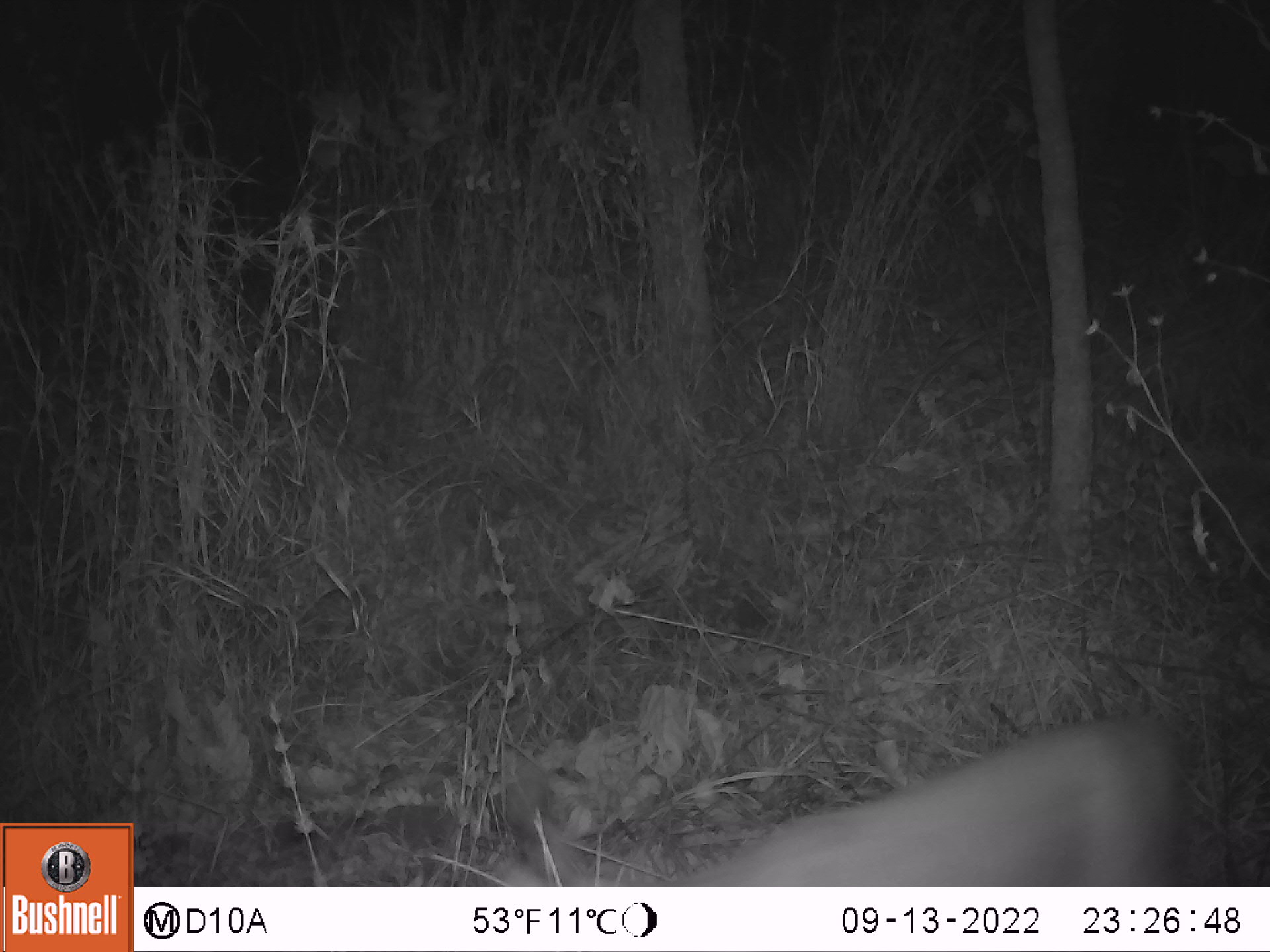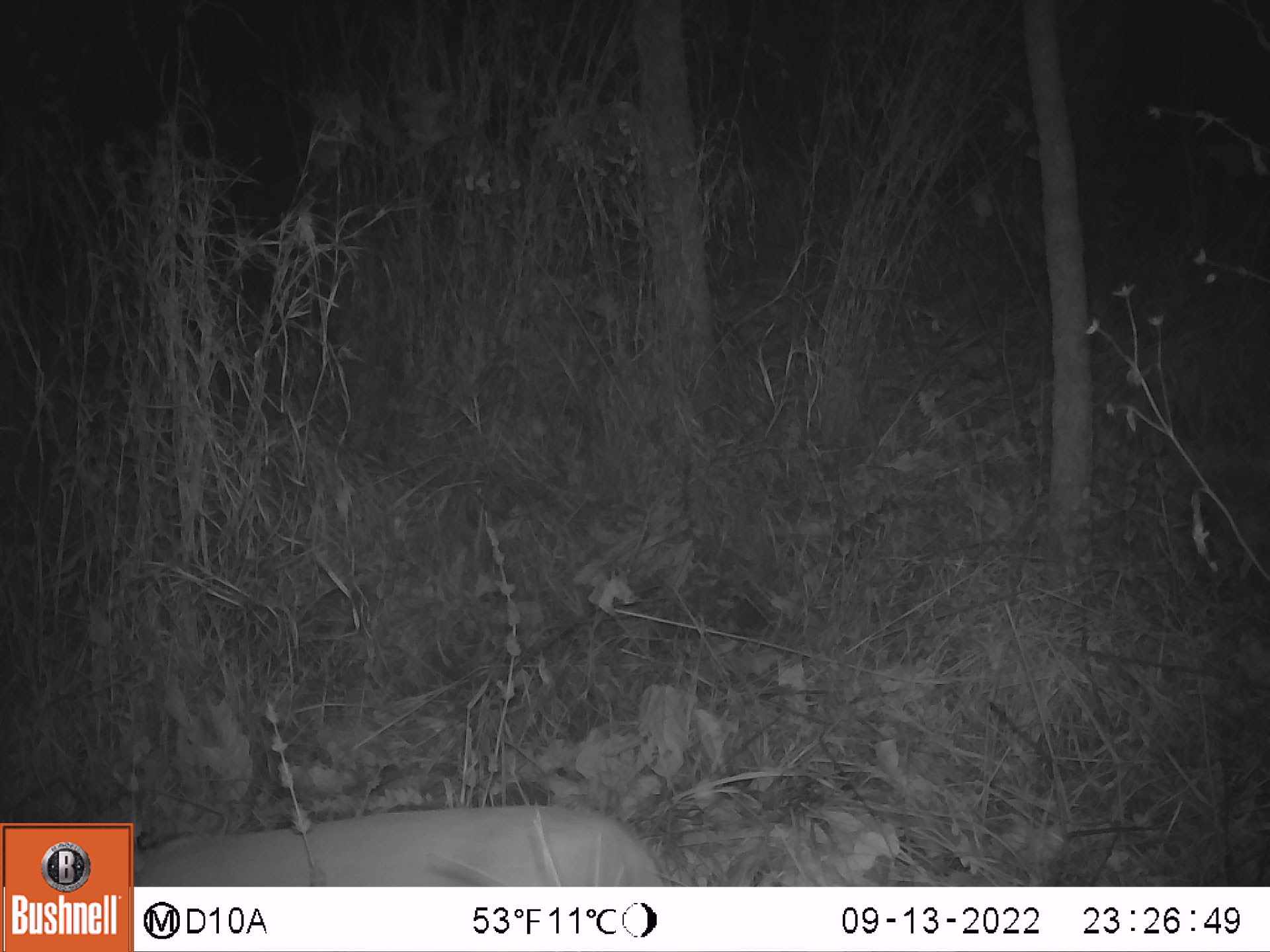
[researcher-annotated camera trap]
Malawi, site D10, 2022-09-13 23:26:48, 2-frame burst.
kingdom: Animalia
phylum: Chordata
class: Mammalia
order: Artiodactyla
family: Bovidae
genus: Sylvicapra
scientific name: Sylvicapra grimmia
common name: common duiker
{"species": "common duiker (Sylvicapra grimmia)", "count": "1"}